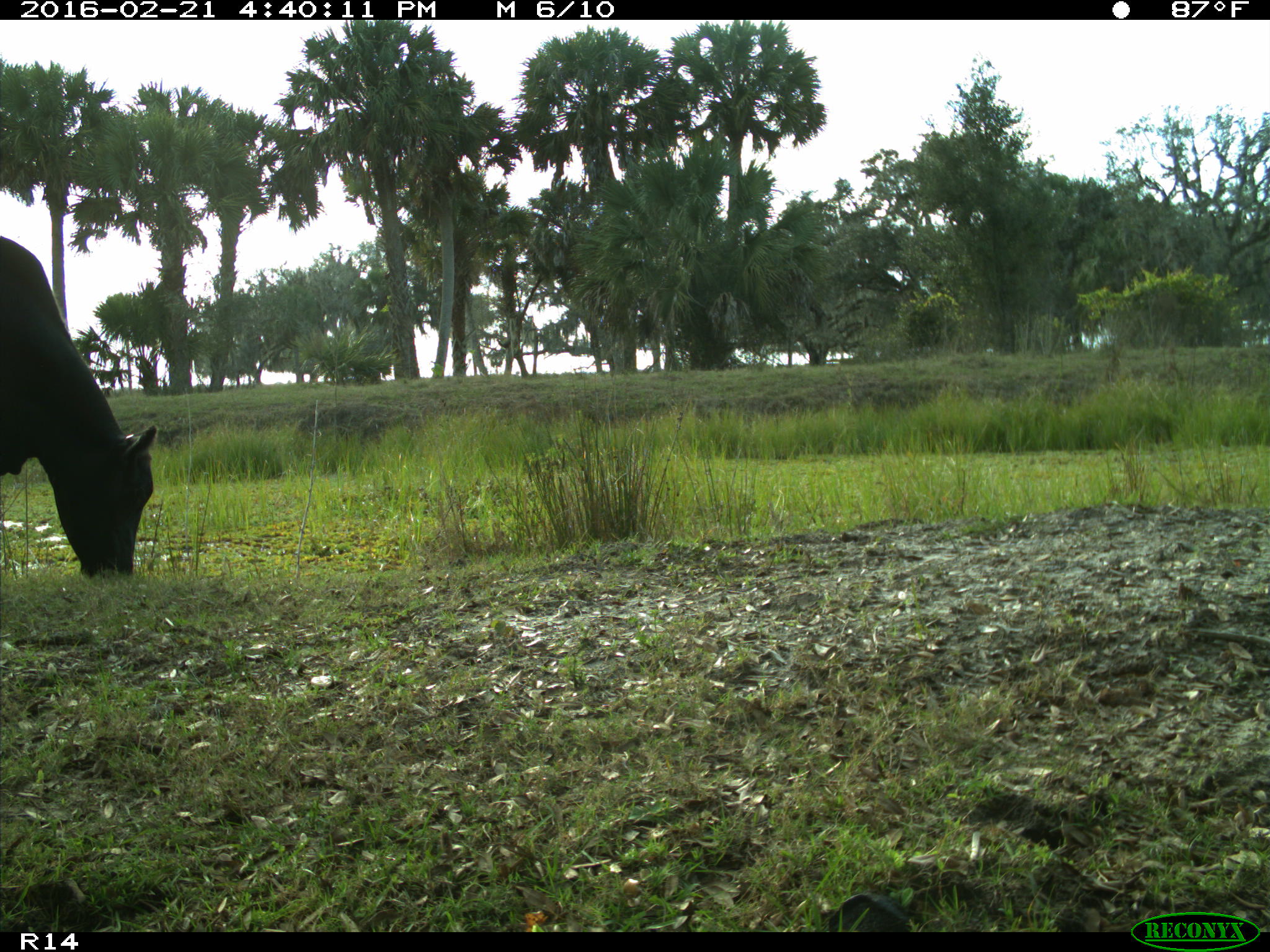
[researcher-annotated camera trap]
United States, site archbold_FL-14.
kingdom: Animalia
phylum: Chordata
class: Mammalia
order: Artiodactyla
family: Bovidae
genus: Bos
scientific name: Bos taurus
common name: domestic cow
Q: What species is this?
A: Bos taurus (domestic cow).